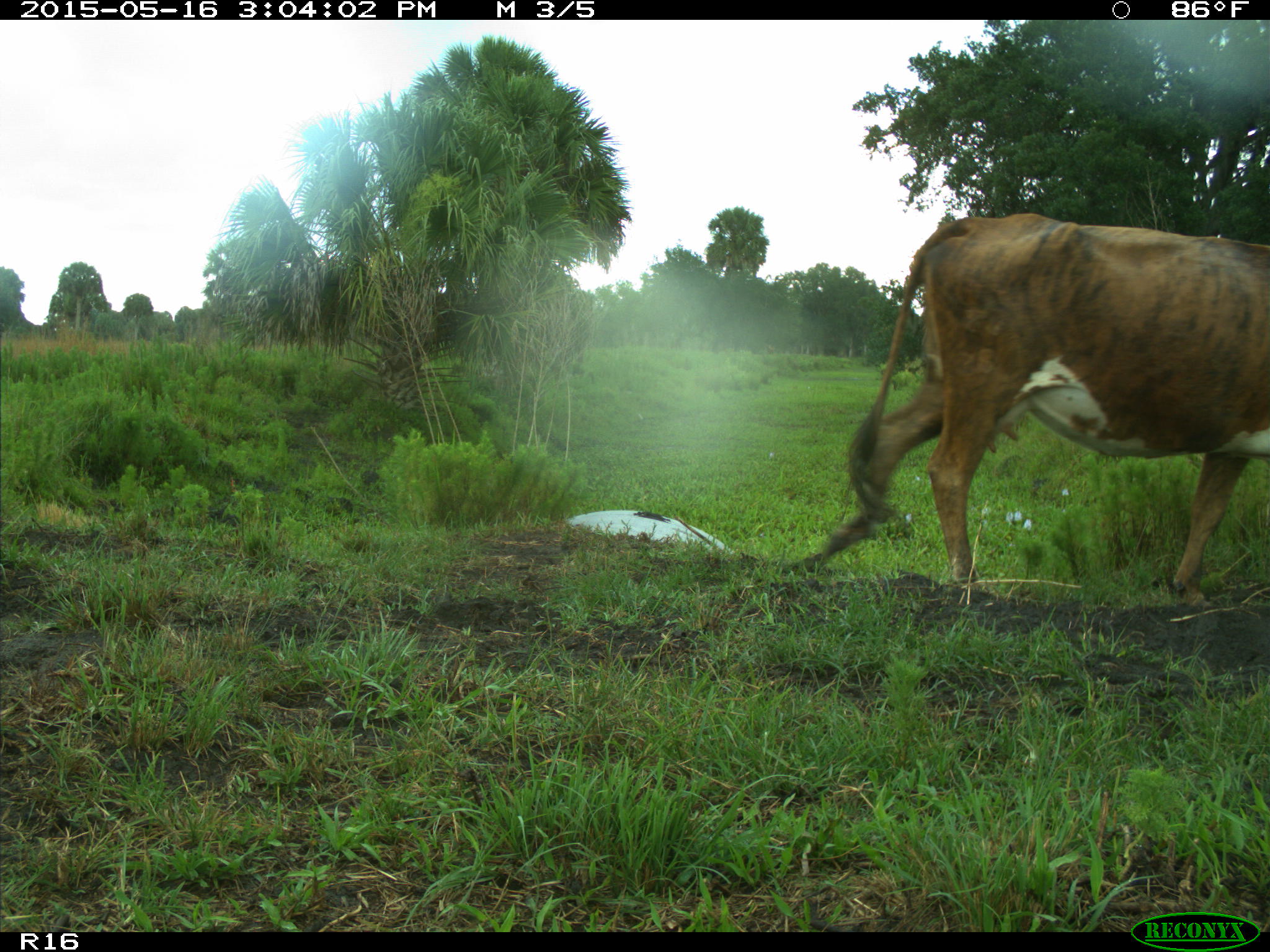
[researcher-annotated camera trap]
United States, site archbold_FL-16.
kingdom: Animalia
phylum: Chordata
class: Mammalia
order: Artiodactyla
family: Bovidae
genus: Bos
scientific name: Bos taurus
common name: domestic cow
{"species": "Bos taurus (domestic cow)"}